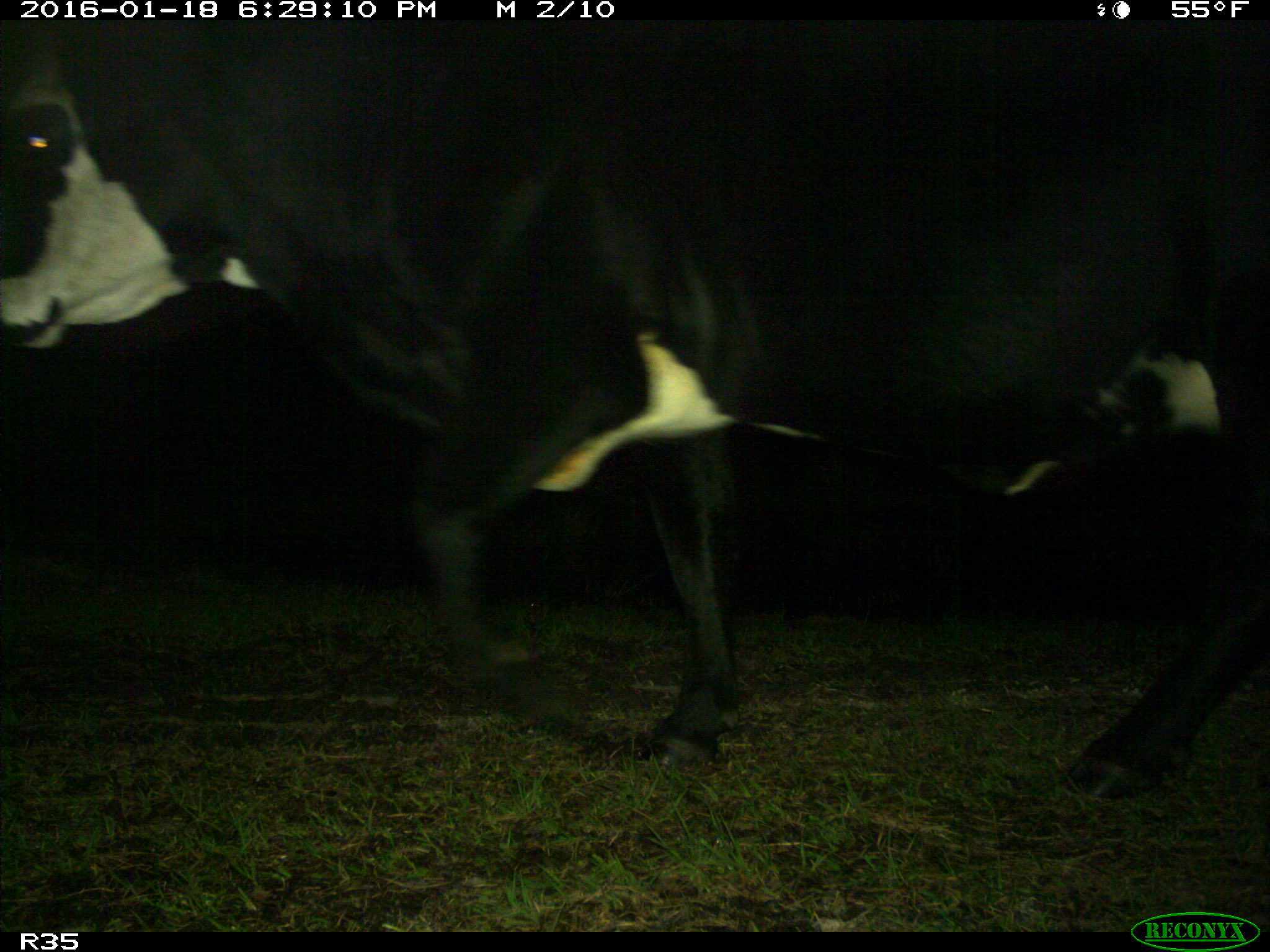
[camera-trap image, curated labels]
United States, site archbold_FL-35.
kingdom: Animalia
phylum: Chordata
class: Mammalia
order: Artiodactyla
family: Bovidae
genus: Bos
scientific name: Bos taurus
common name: domestic cow